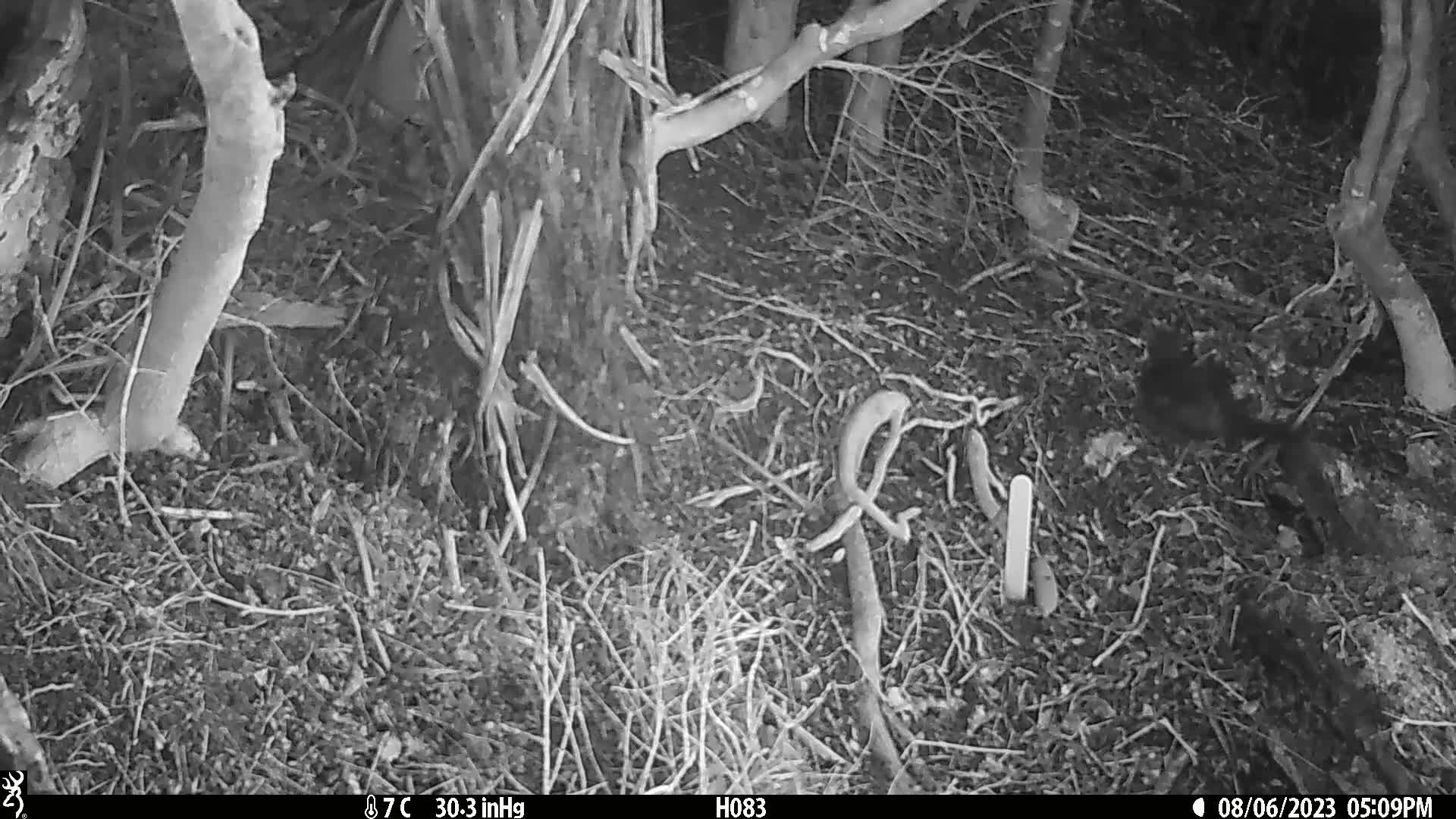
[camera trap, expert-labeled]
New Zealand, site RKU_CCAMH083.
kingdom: Animalia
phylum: Chordata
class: Aves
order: Passeriformes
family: Turdidae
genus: Turdus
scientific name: Turdus merula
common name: eurasian blackbird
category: blackbird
Blackbird (eurasian blackbird) (Turdus merula).